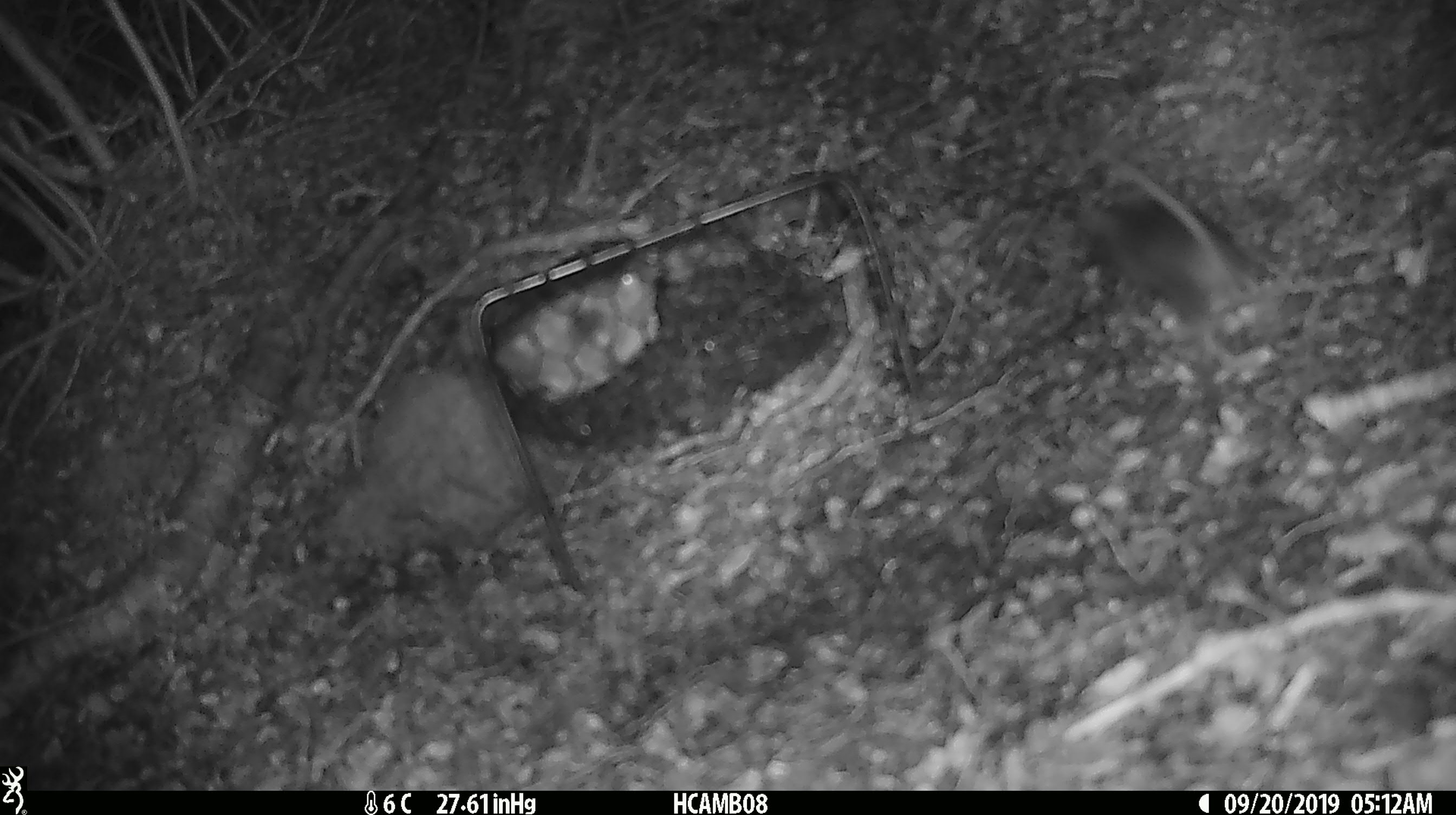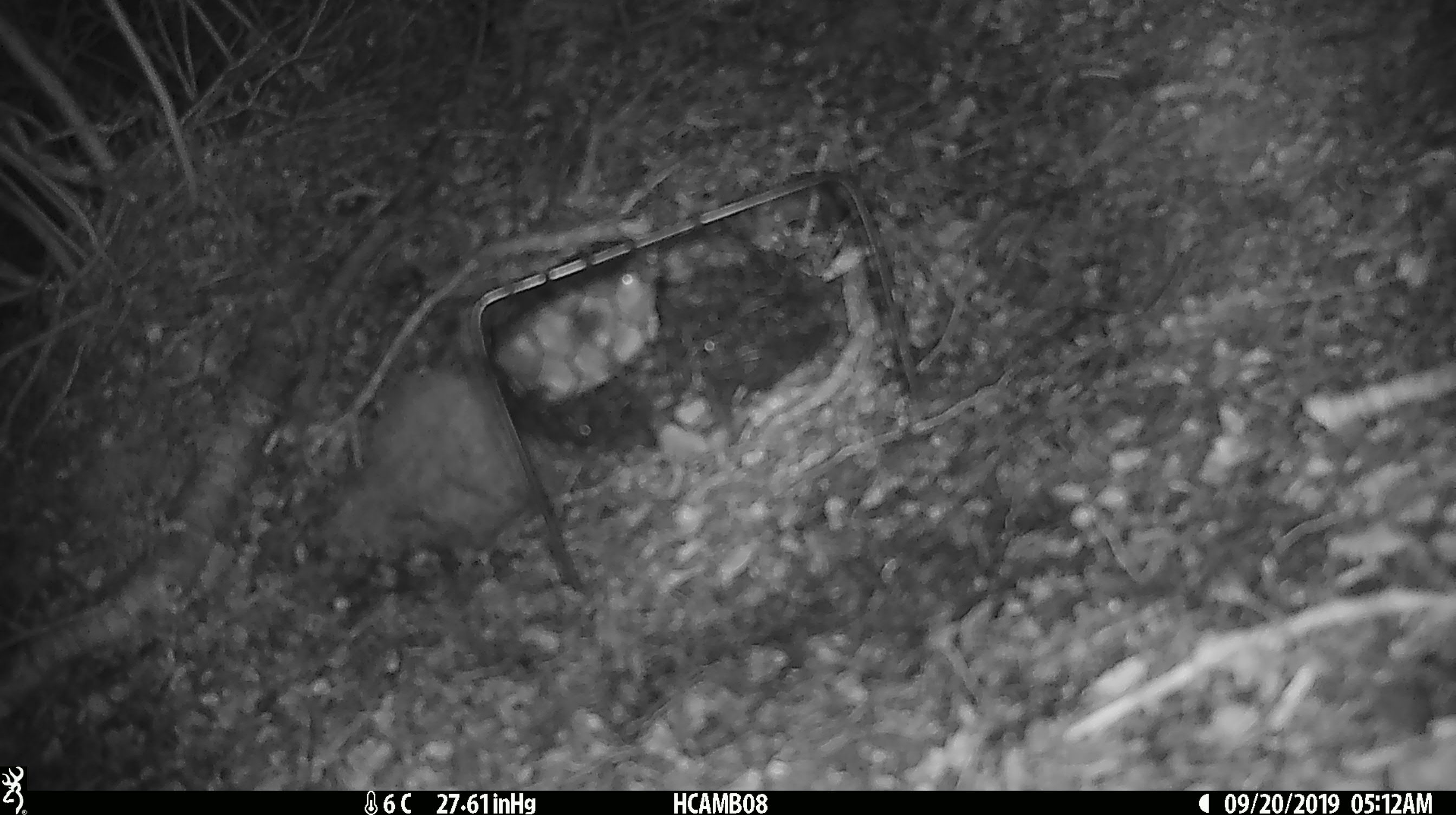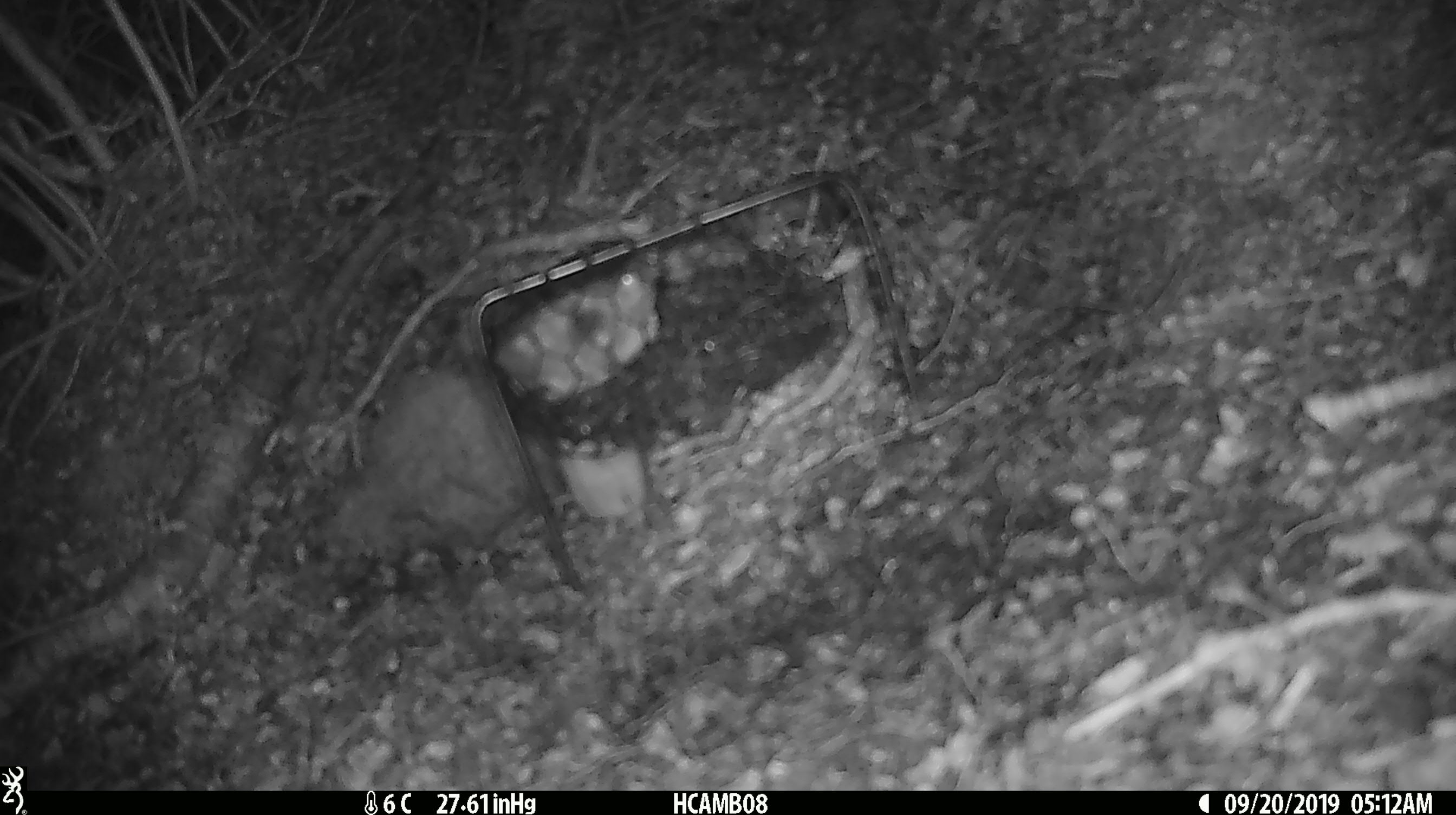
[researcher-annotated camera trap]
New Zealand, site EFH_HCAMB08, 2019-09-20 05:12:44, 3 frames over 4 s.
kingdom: Animalia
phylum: Chordata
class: Mammalia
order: Rodentia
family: Muridae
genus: Mus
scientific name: Mus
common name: mouse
Mouse (Mus).